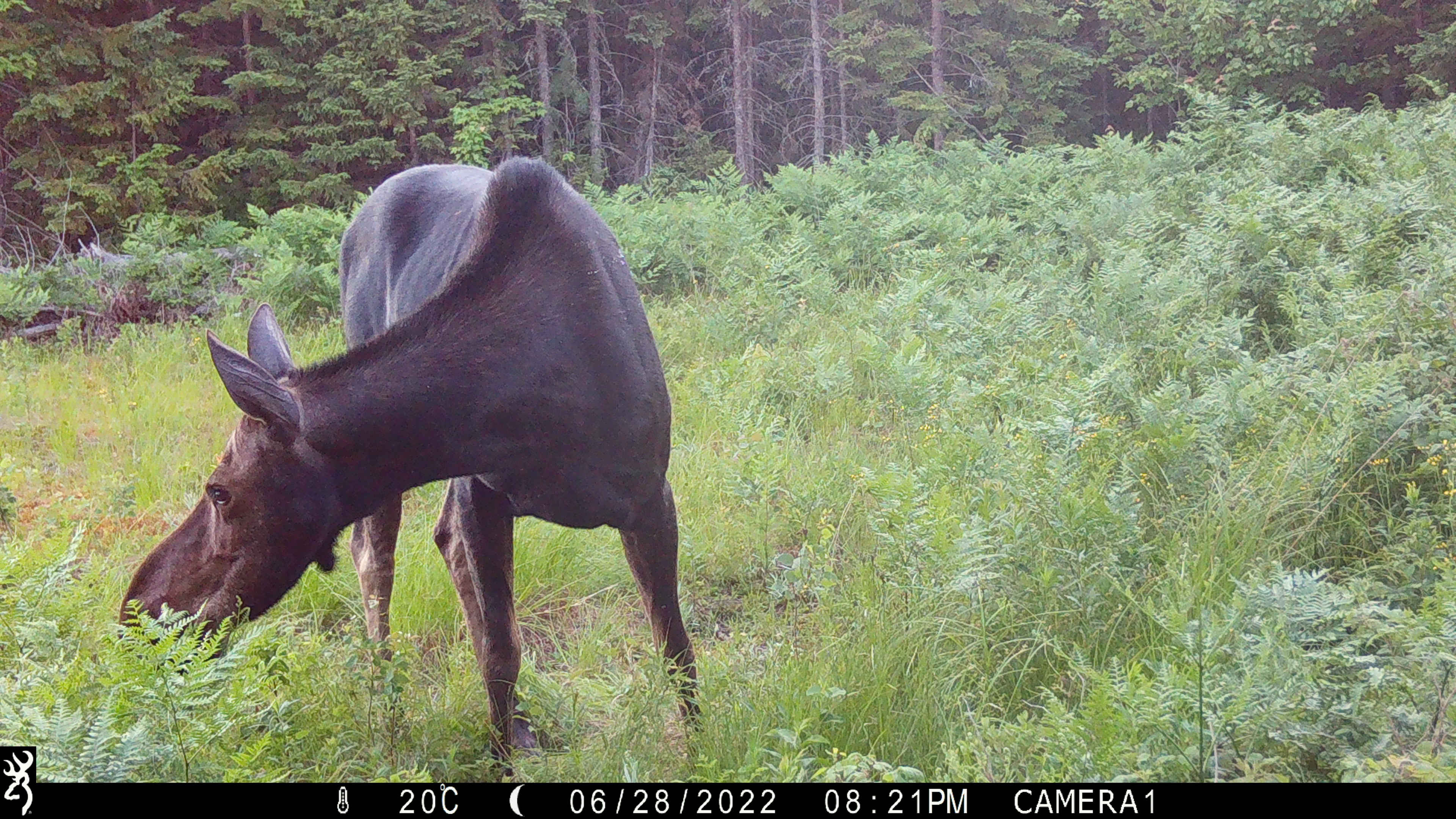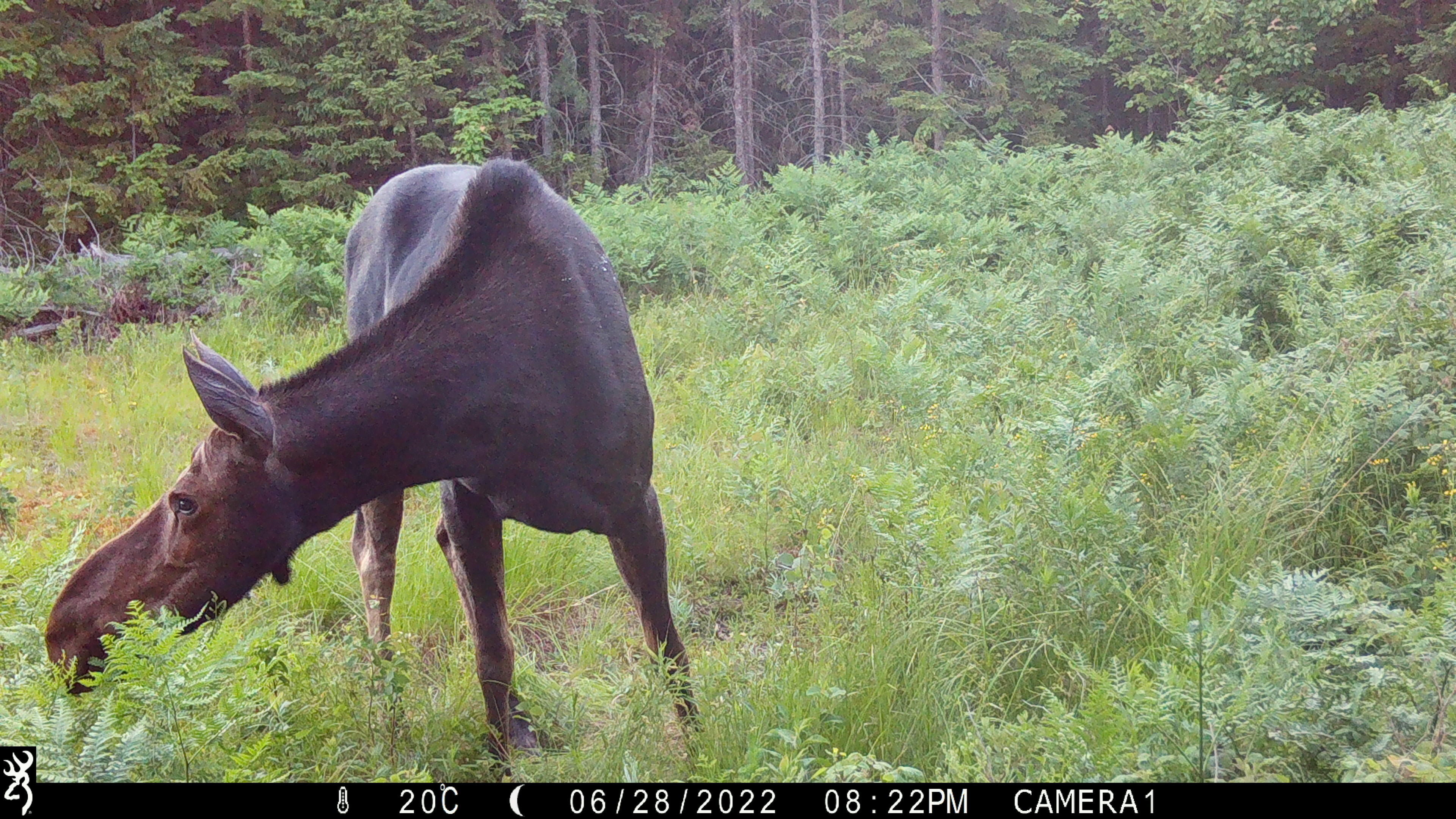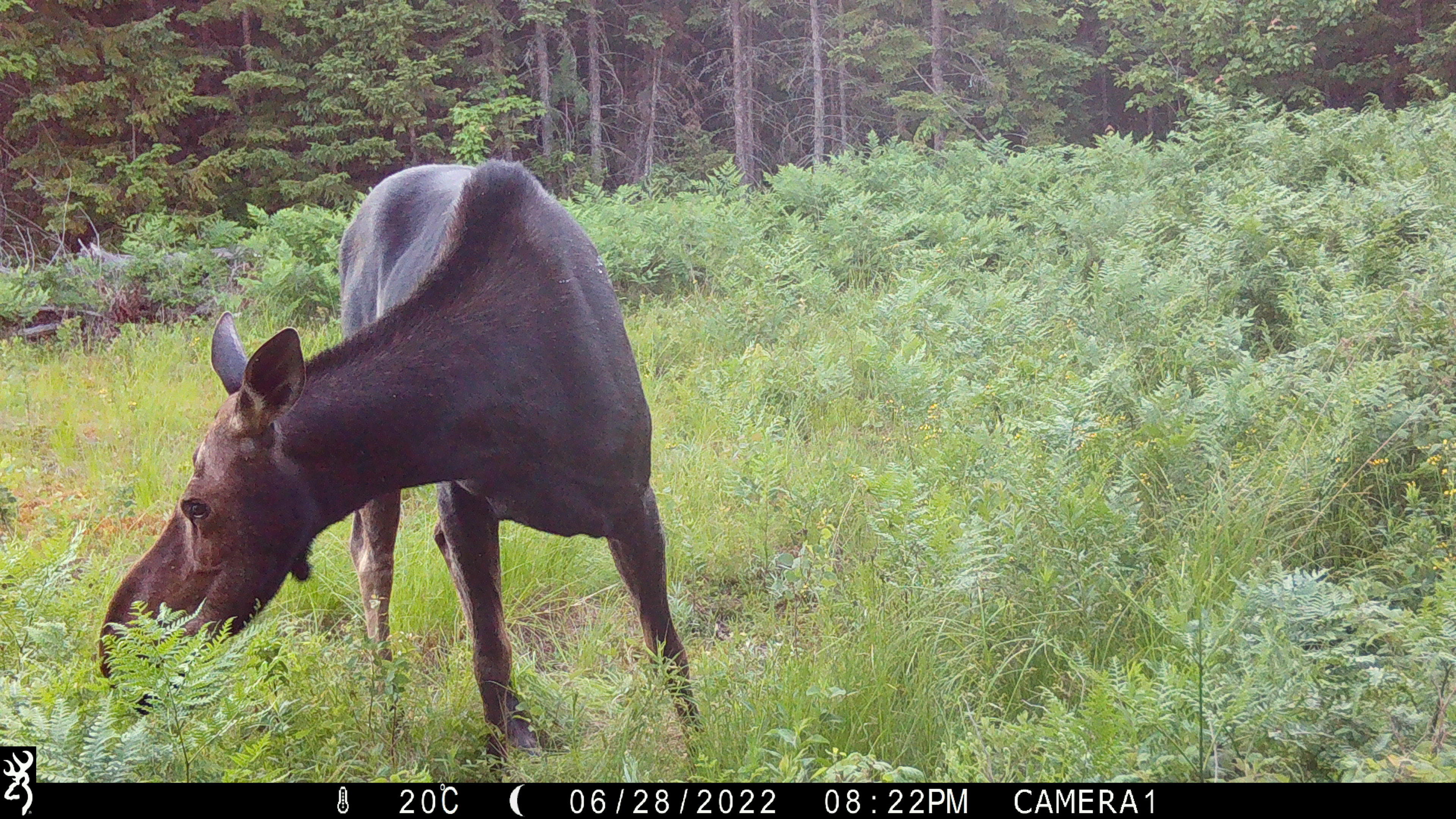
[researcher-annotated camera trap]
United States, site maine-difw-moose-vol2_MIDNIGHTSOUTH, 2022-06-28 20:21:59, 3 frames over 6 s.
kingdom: Animalia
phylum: Chordata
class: Mammalia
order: Artiodactyla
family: Cervidae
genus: Alces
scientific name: Alces alces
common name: moose